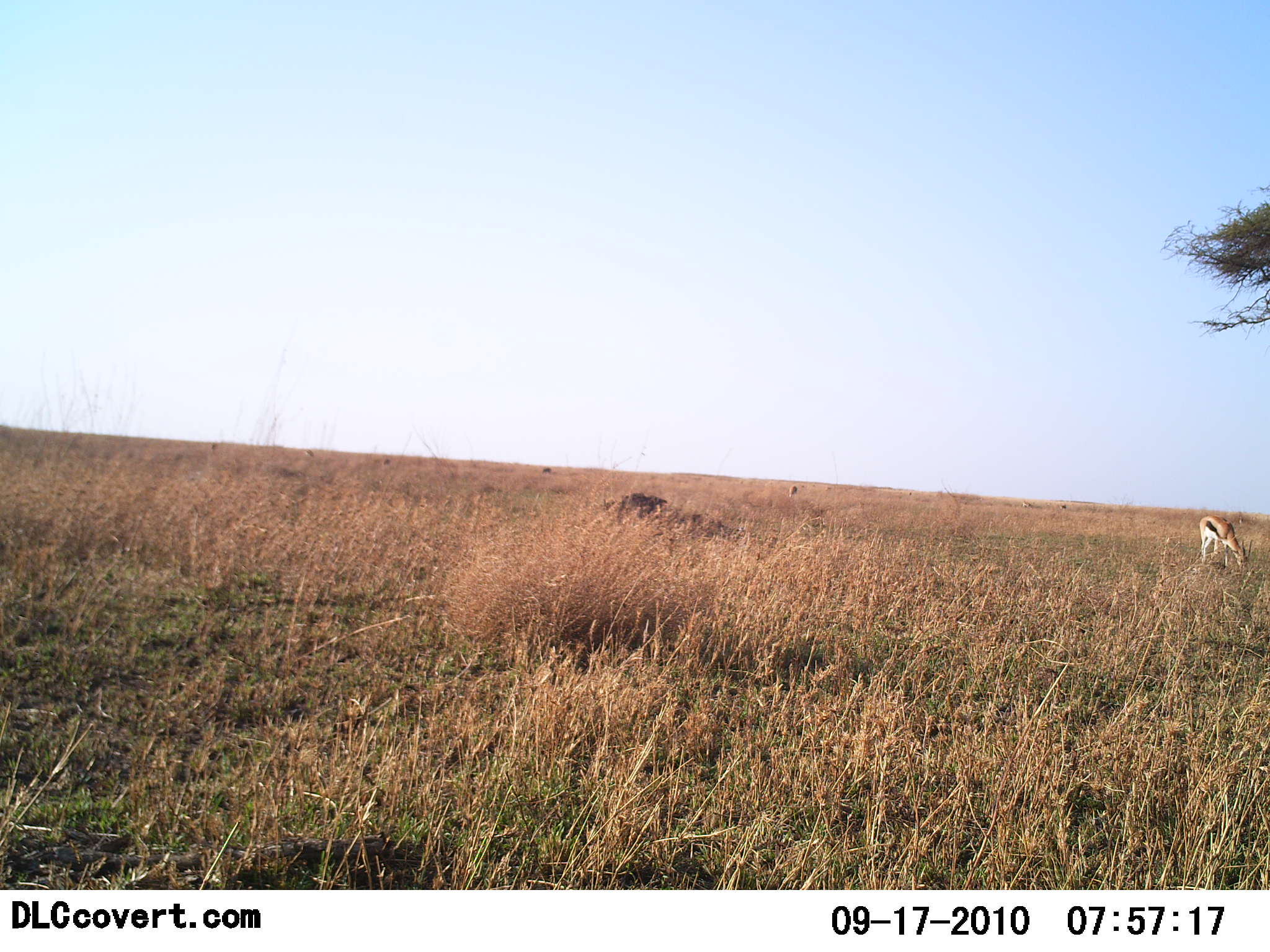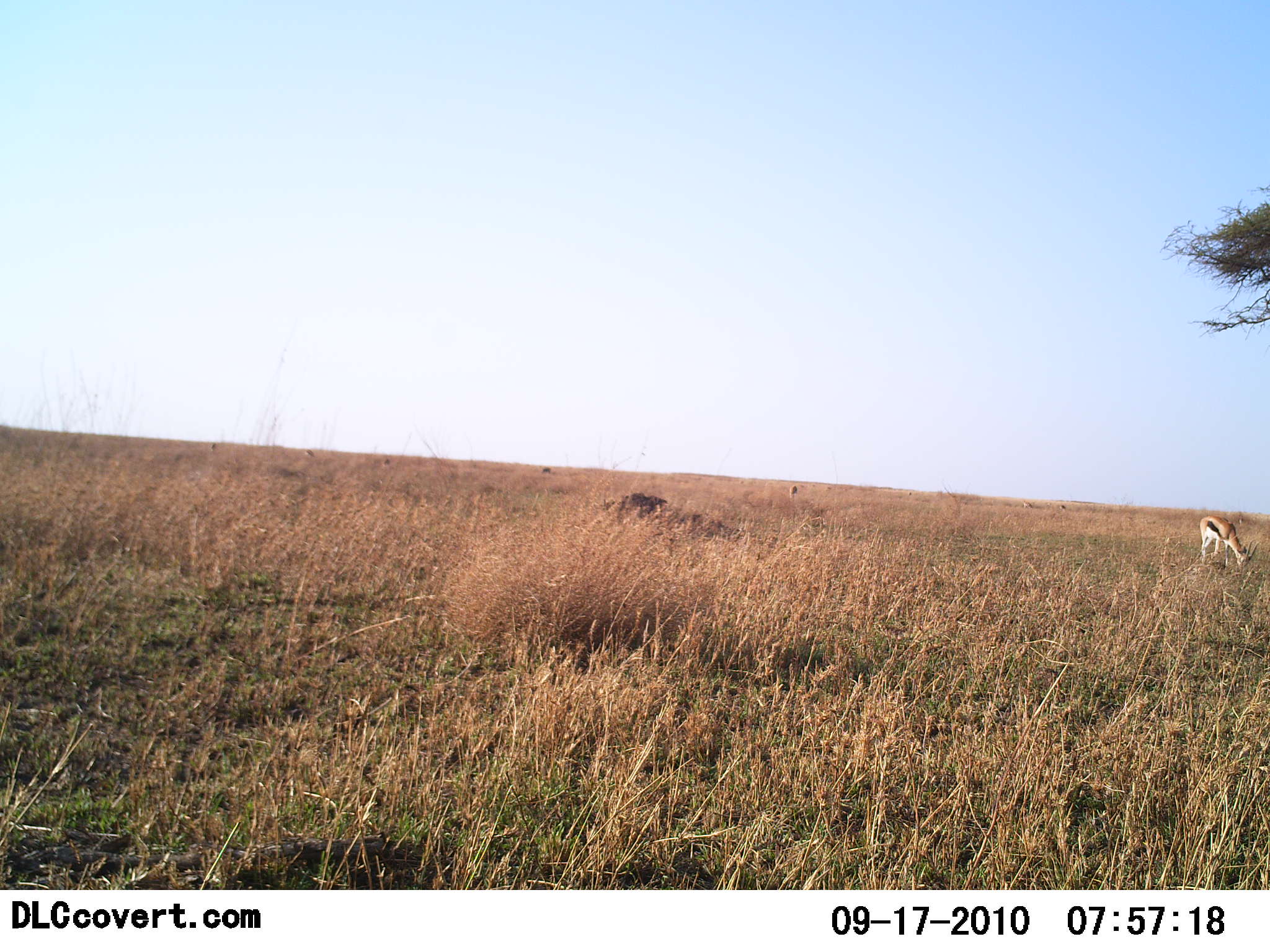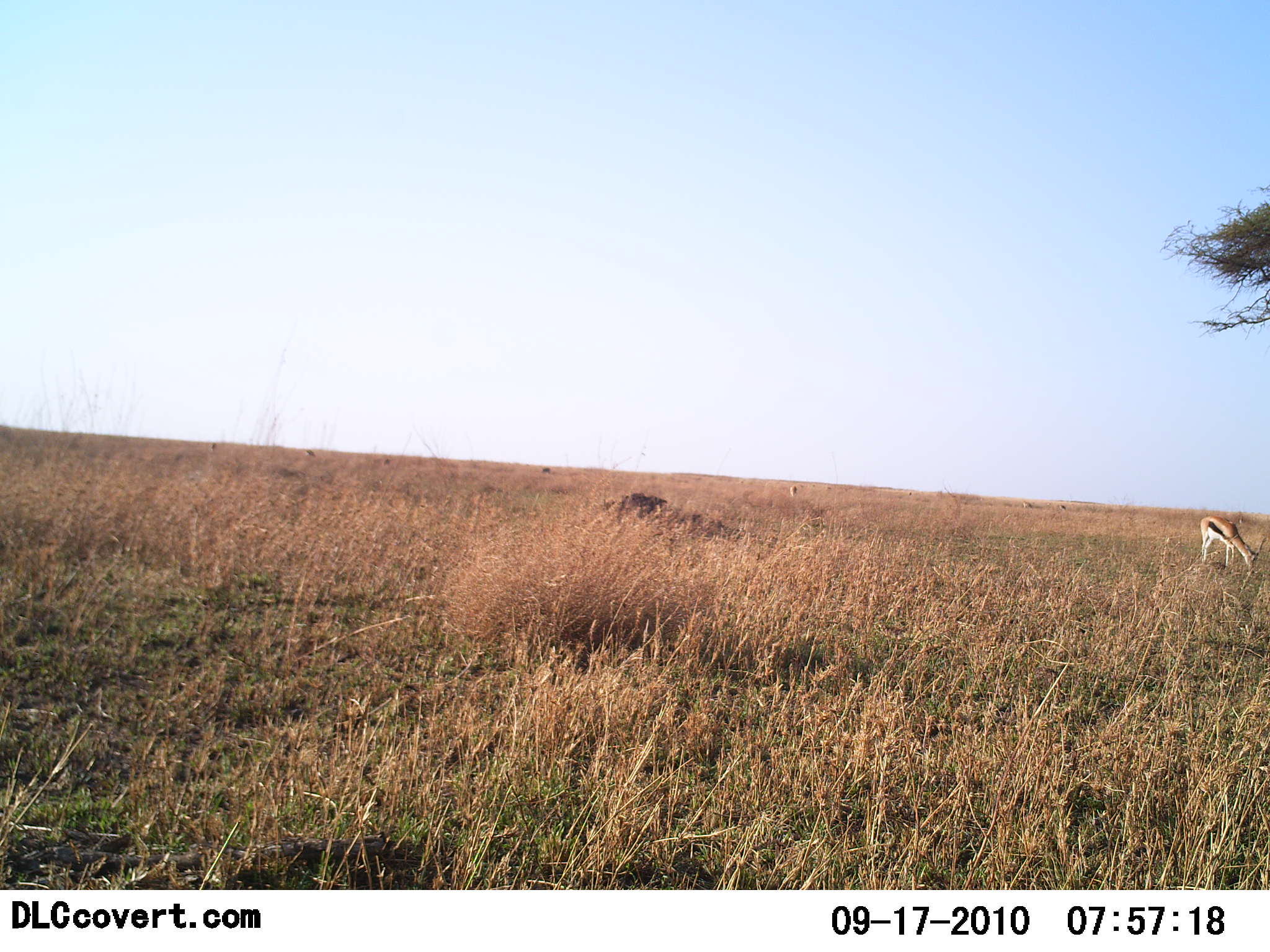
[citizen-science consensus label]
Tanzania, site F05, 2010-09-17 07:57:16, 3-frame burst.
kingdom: Animalia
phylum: Chordata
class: Mammalia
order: Artiodactyla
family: Bovidae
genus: Eudorcas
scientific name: Eudorcas thomsonii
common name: thomson's gazelle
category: gazellethomsons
Gazellethomsons (thomson's gazelle) (Eudorcas thomsonii), count 1. Behavior (volunteer vote fractions): standing 33%, resting 0%, moving 0%, interacting 0%. Young present (vote fraction): 0%. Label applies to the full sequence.